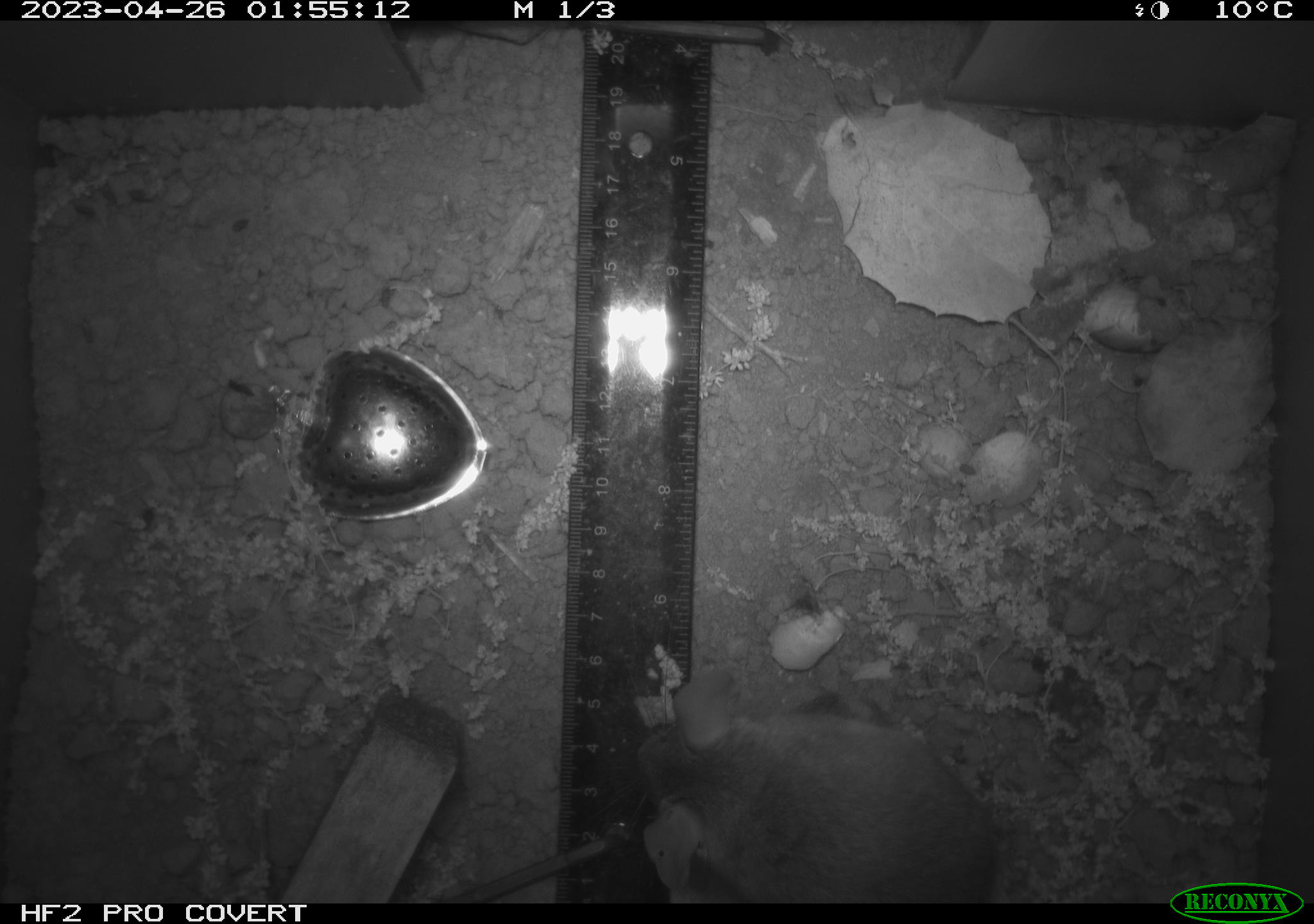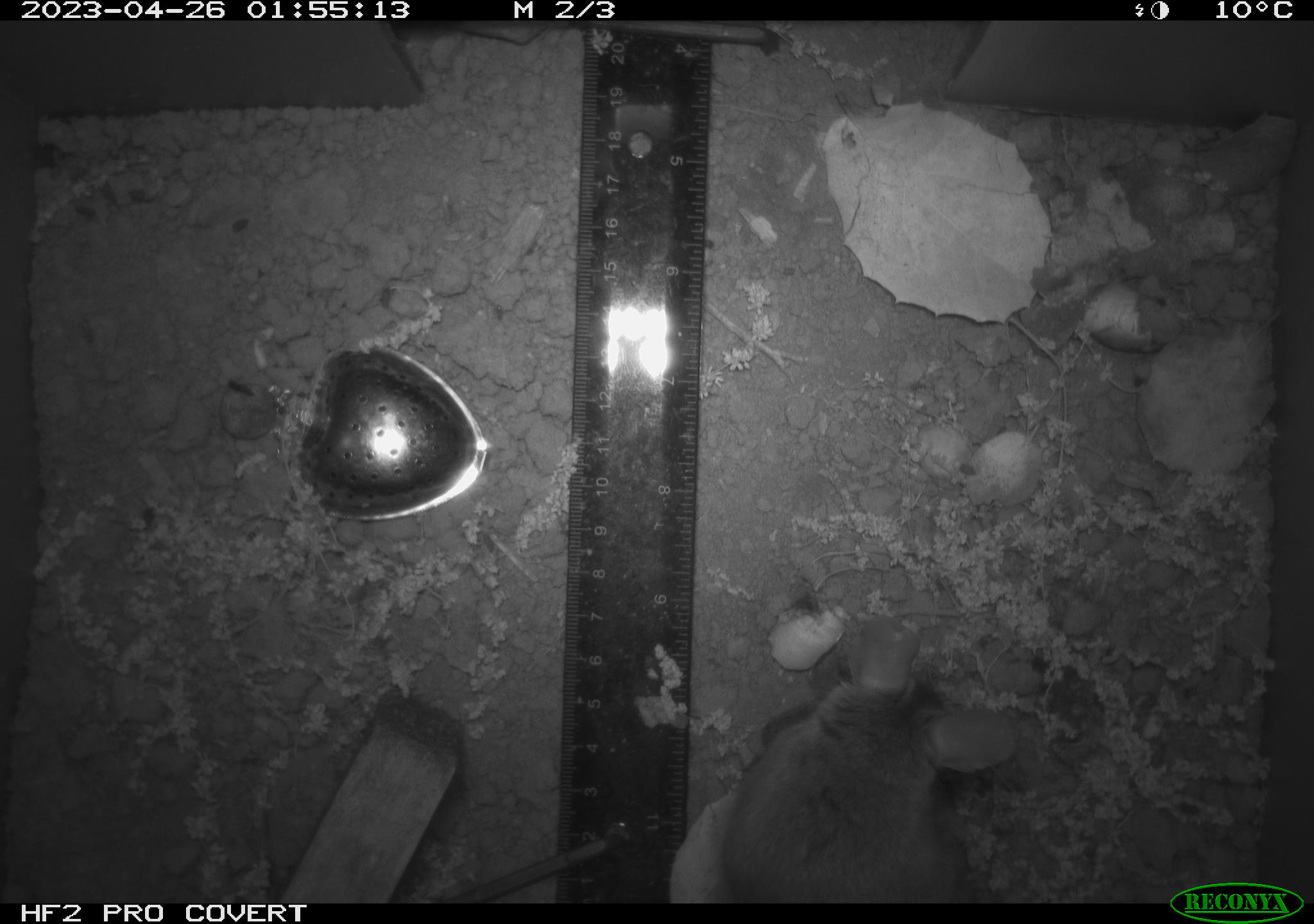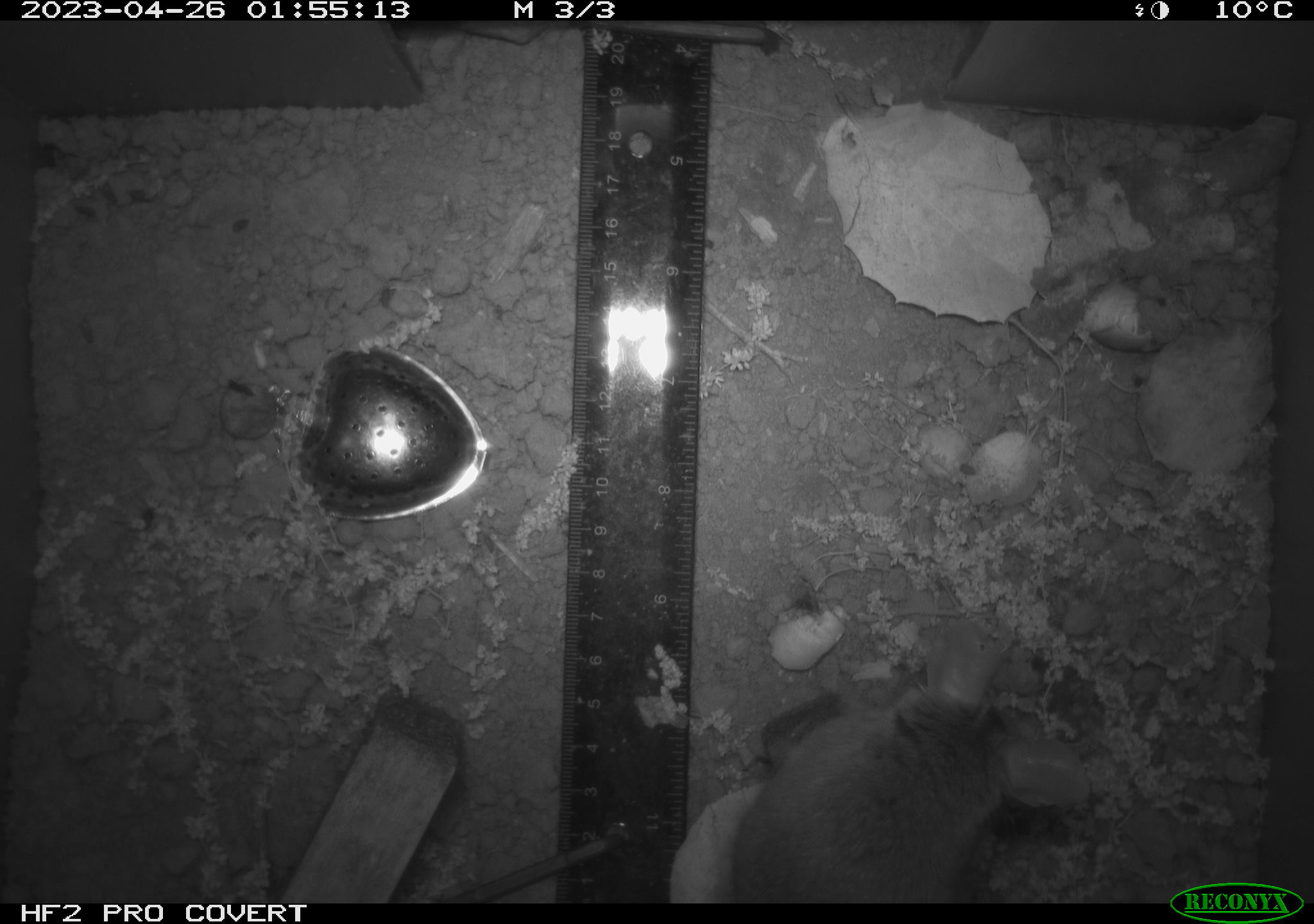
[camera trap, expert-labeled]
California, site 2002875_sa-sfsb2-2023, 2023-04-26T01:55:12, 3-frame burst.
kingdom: Animalia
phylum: Chordata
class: Mammalia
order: Rodentia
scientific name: Rodentia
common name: mouse species